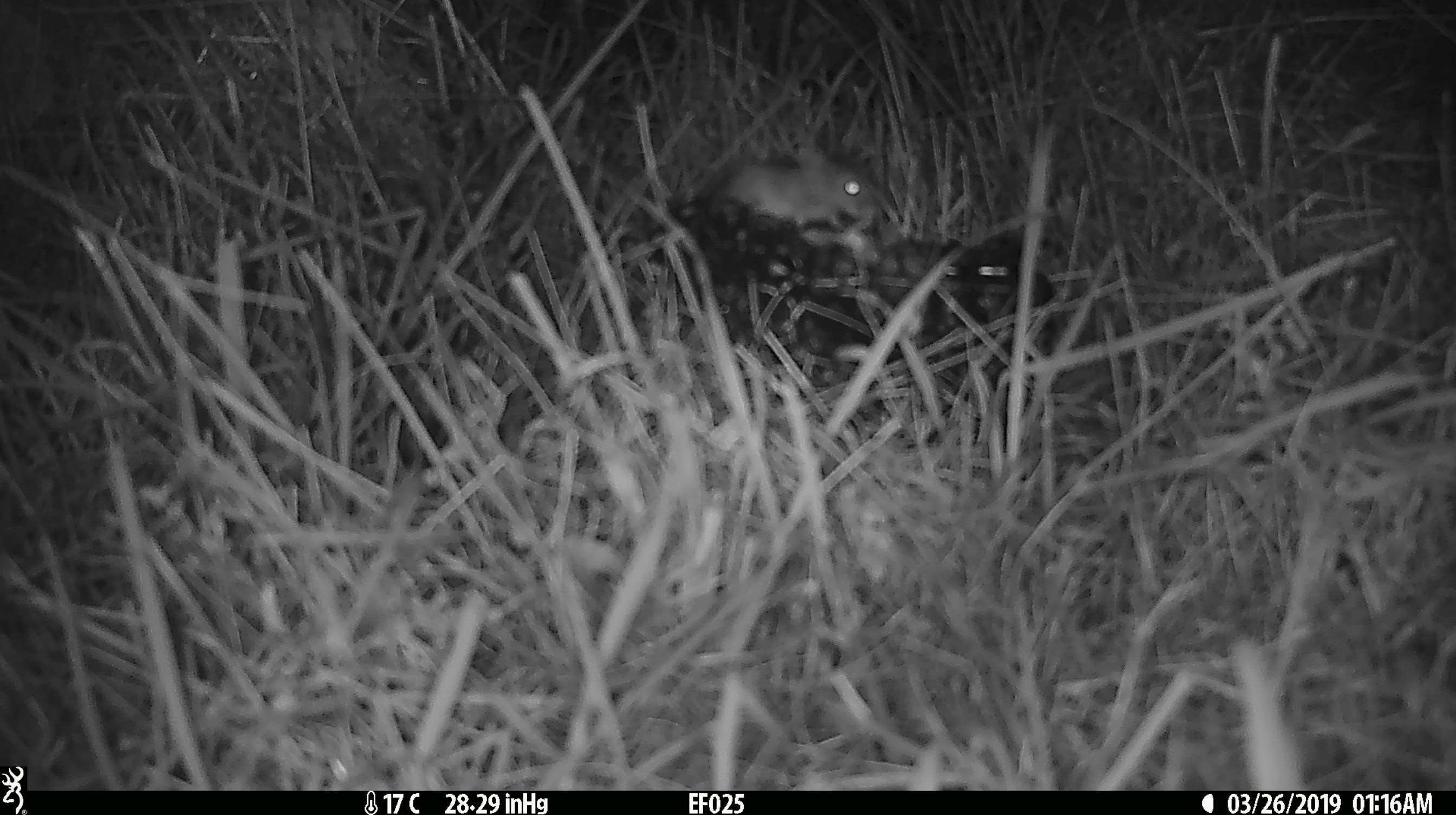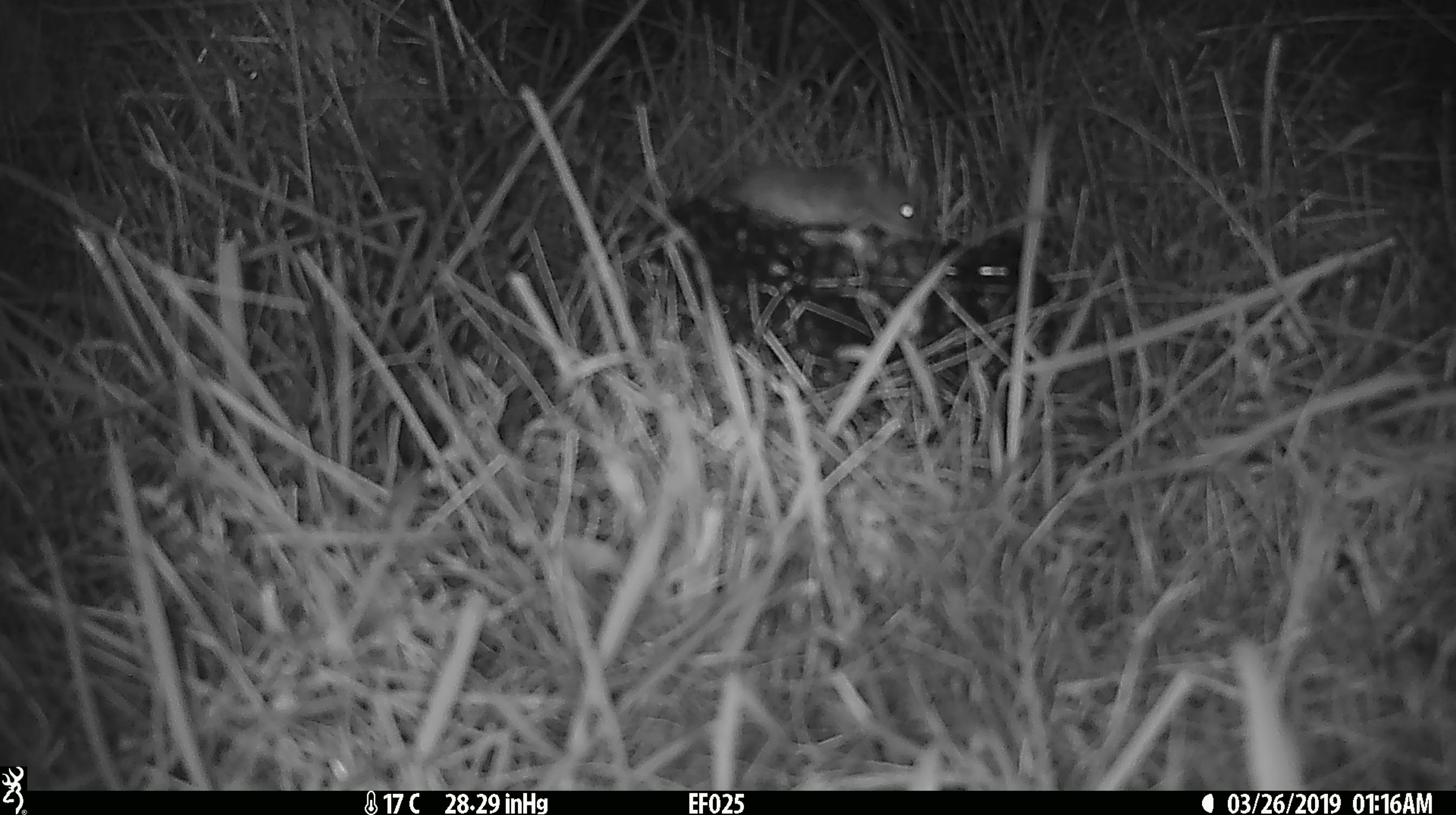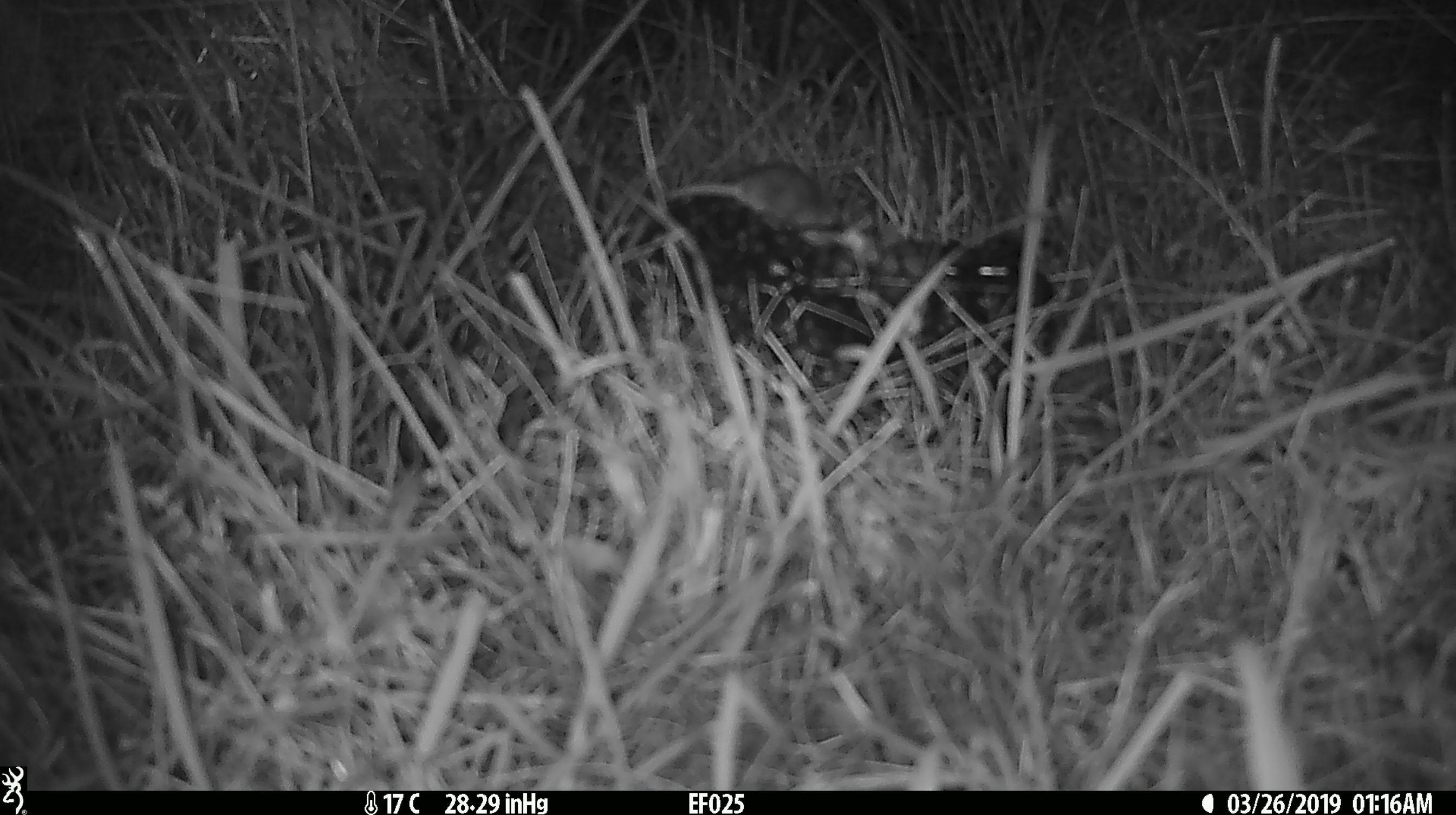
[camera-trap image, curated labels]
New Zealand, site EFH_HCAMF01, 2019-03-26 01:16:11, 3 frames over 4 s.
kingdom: Animalia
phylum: Chordata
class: Mammalia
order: Rodentia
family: Muridae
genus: Mus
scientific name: Mus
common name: mouse